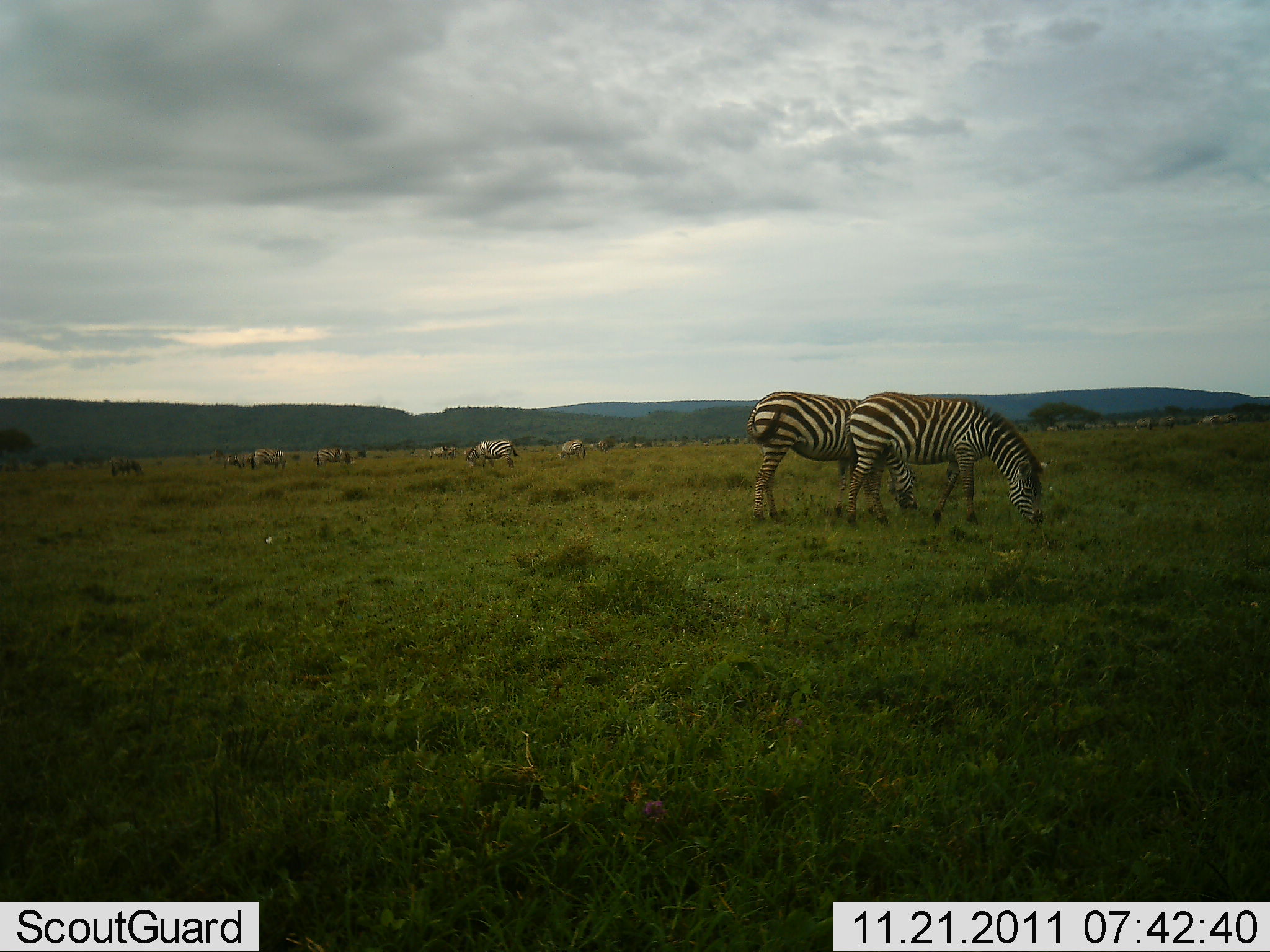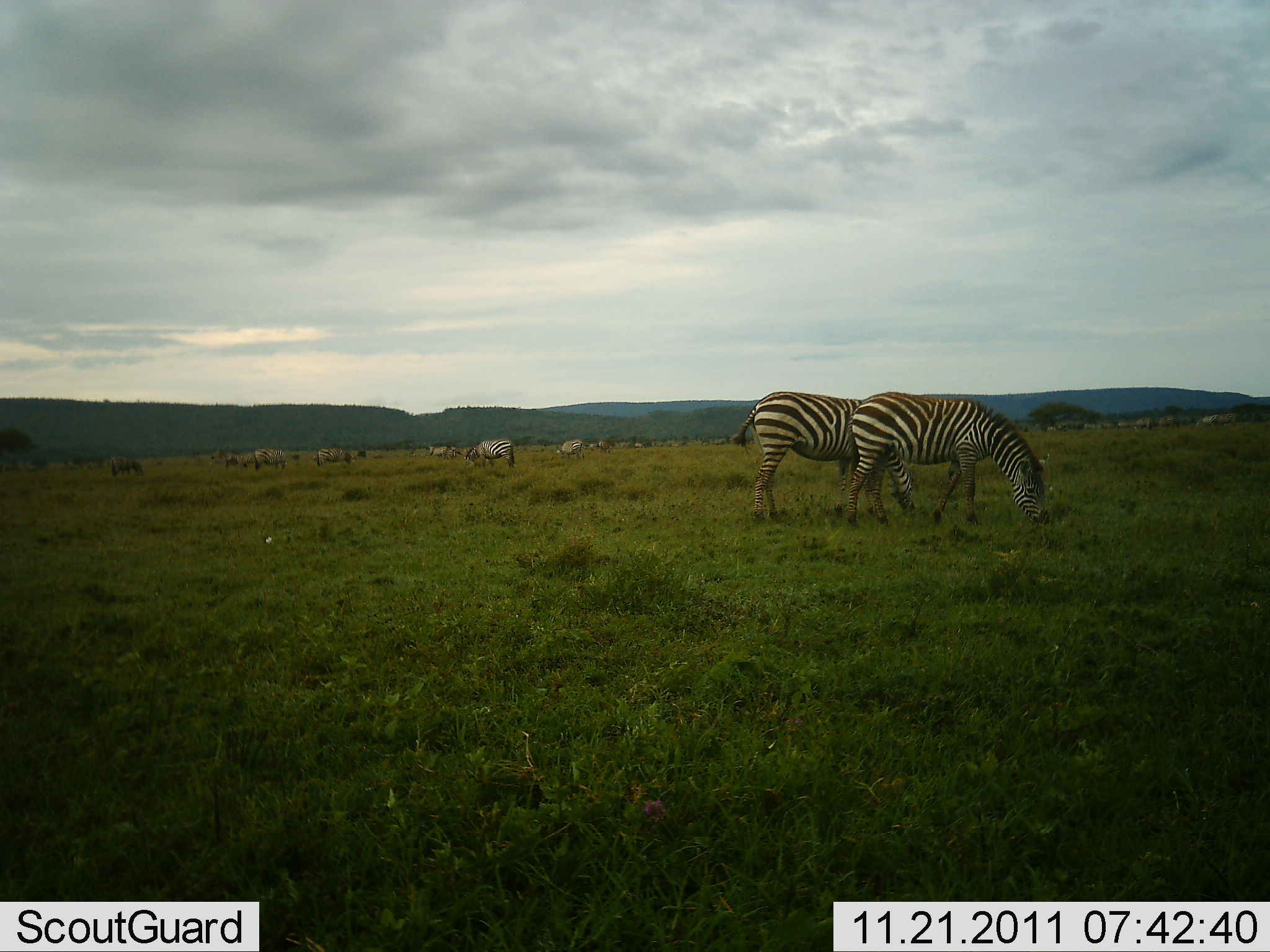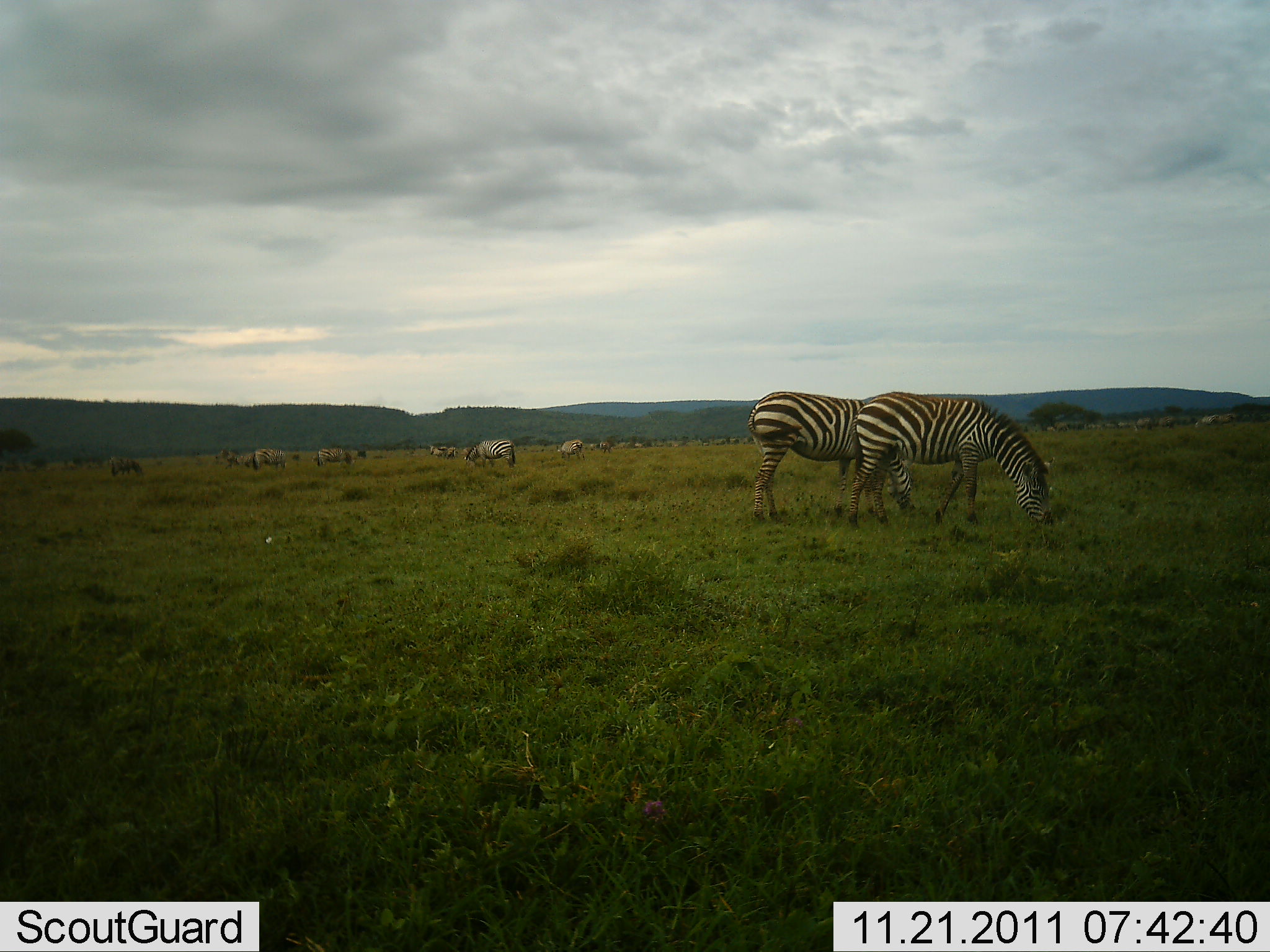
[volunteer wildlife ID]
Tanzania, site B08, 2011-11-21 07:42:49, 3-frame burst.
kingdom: Animalia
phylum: Chordata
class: Mammalia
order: Perissodactyla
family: Equidae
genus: Equus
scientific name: Equus quagga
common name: plains zebra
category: zebra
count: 11-50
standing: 43%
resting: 0%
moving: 0%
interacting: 0%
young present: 0%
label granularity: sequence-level